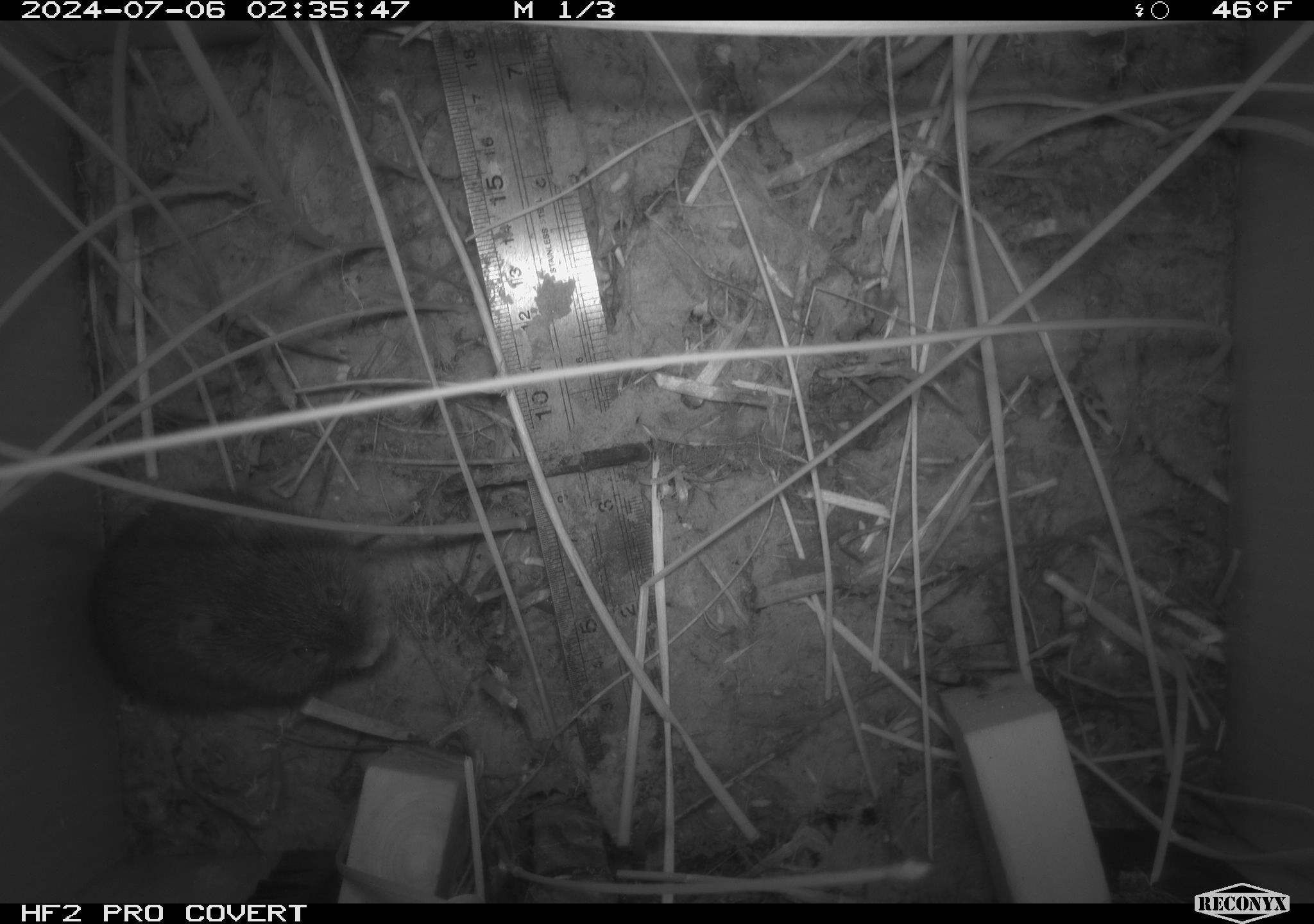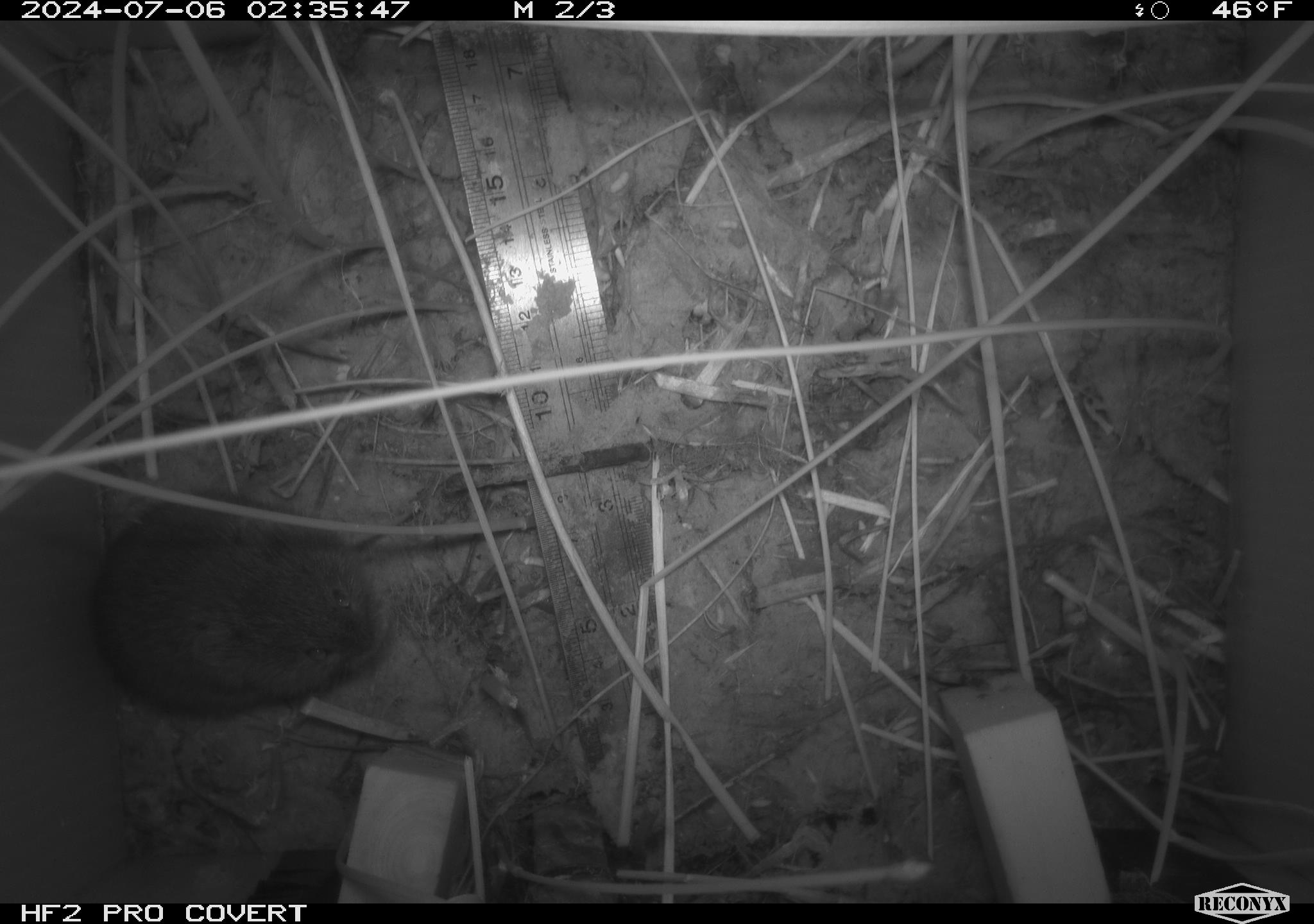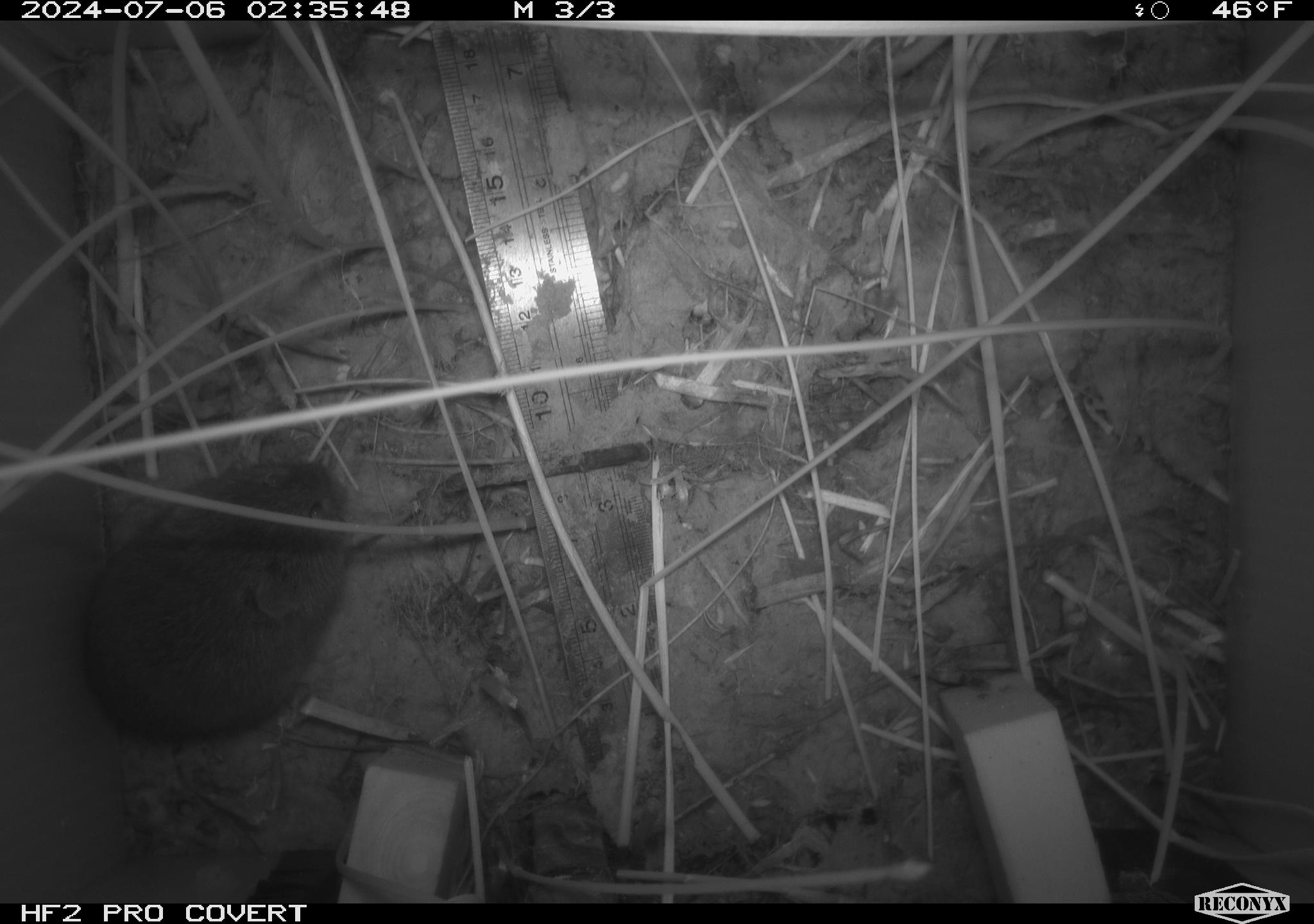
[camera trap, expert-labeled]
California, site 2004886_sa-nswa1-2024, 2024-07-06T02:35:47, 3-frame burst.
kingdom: Animalia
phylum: Chordata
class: Mammalia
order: Rodentia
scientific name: Rodentia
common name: rodent